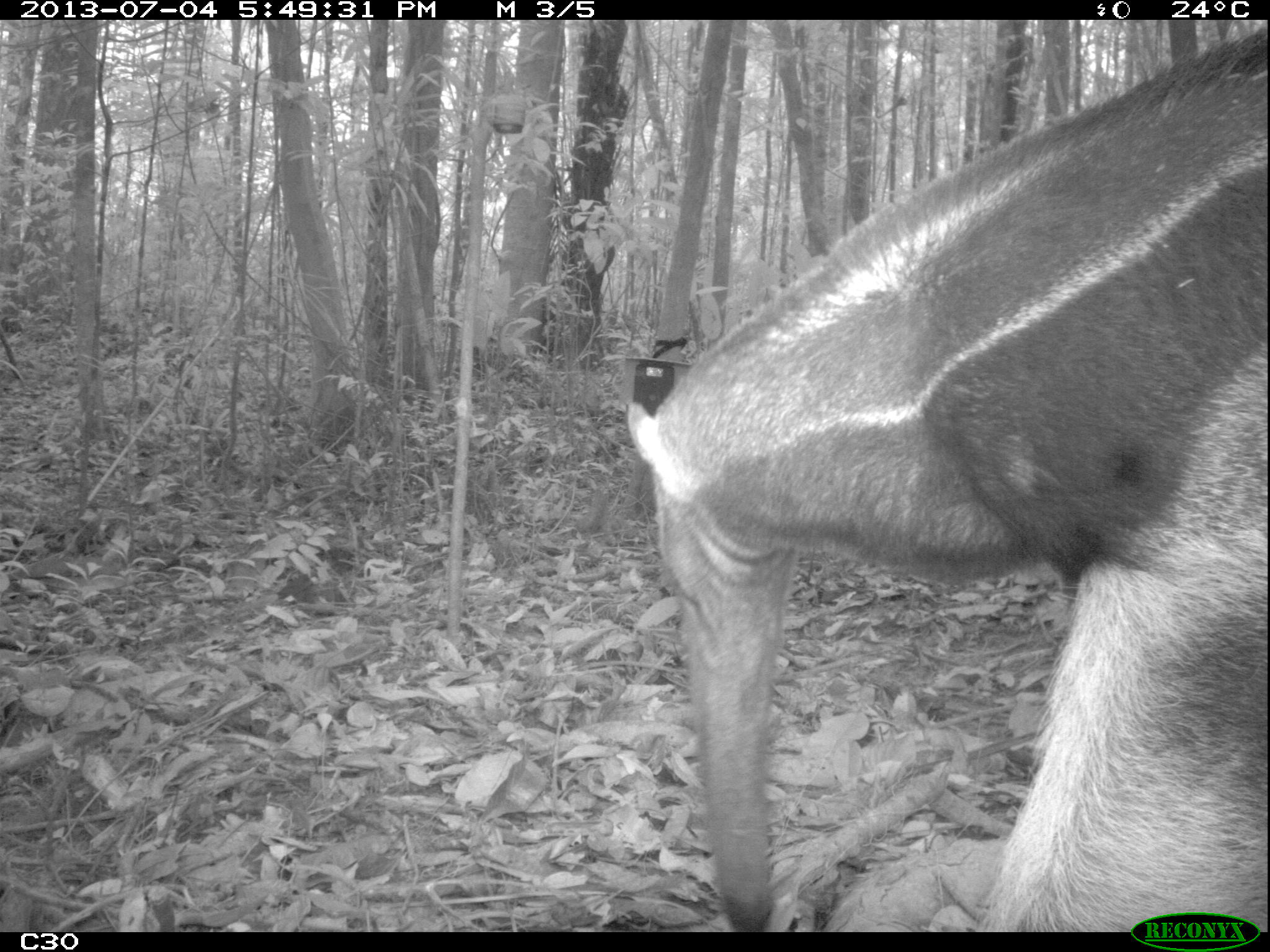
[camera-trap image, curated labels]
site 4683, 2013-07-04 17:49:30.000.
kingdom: Animalia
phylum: Chordata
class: Mammalia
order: Pilosa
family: Myrmecophagidae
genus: Myrmecophaga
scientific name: Myrmecophaga tridactyla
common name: giant anteater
Myrmecophaga tridactyla (giant anteater), count 1, age adult.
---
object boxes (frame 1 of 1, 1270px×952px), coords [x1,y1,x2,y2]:
myrmecophaga tridactyla: [622,24,1270,930]